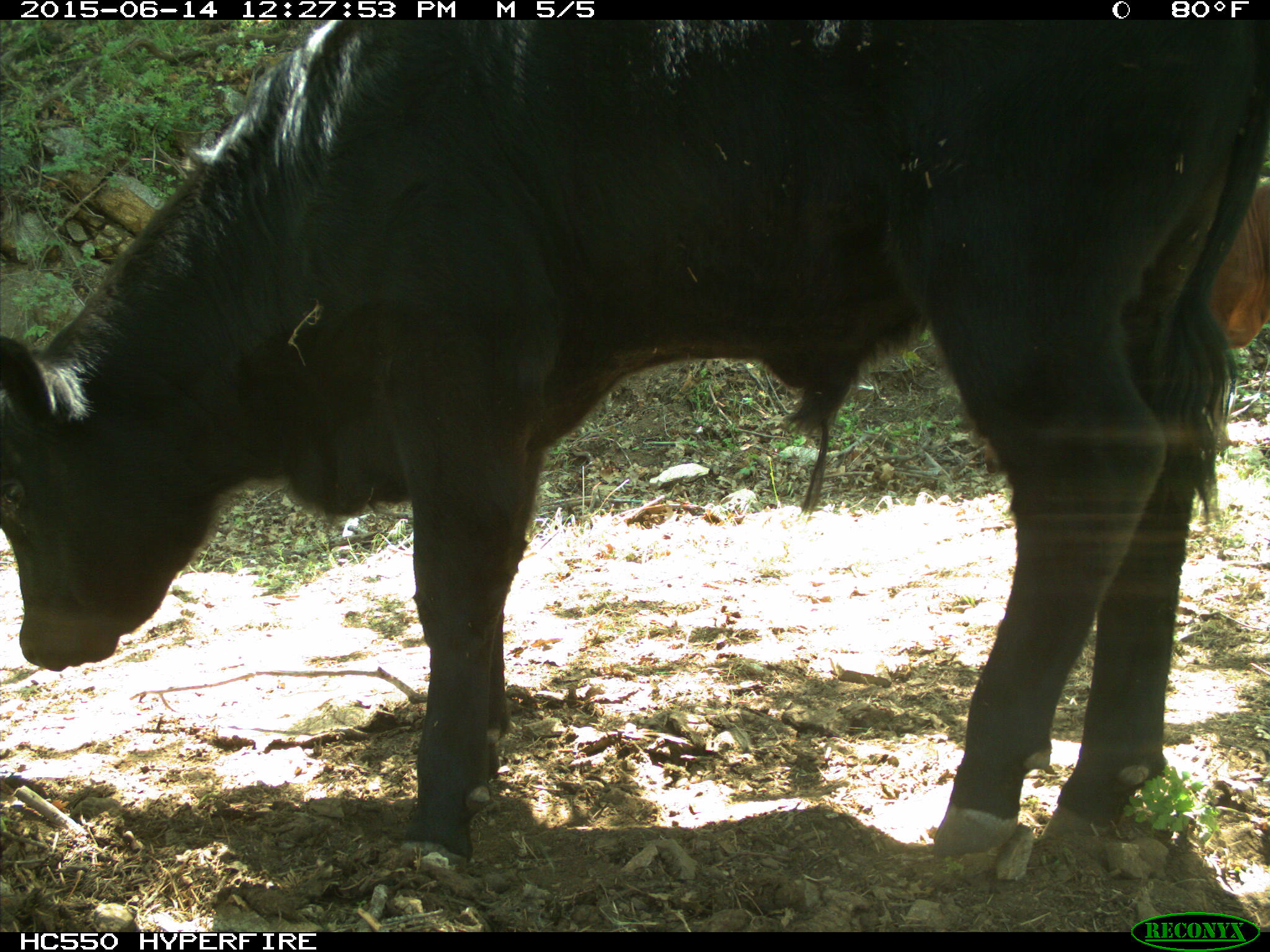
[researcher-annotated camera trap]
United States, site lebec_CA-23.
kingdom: Animalia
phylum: Chordata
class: Mammalia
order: Artiodactyla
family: Bovidae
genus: Bos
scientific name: Bos taurus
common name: domestic cow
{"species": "Bos taurus (domestic cow)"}